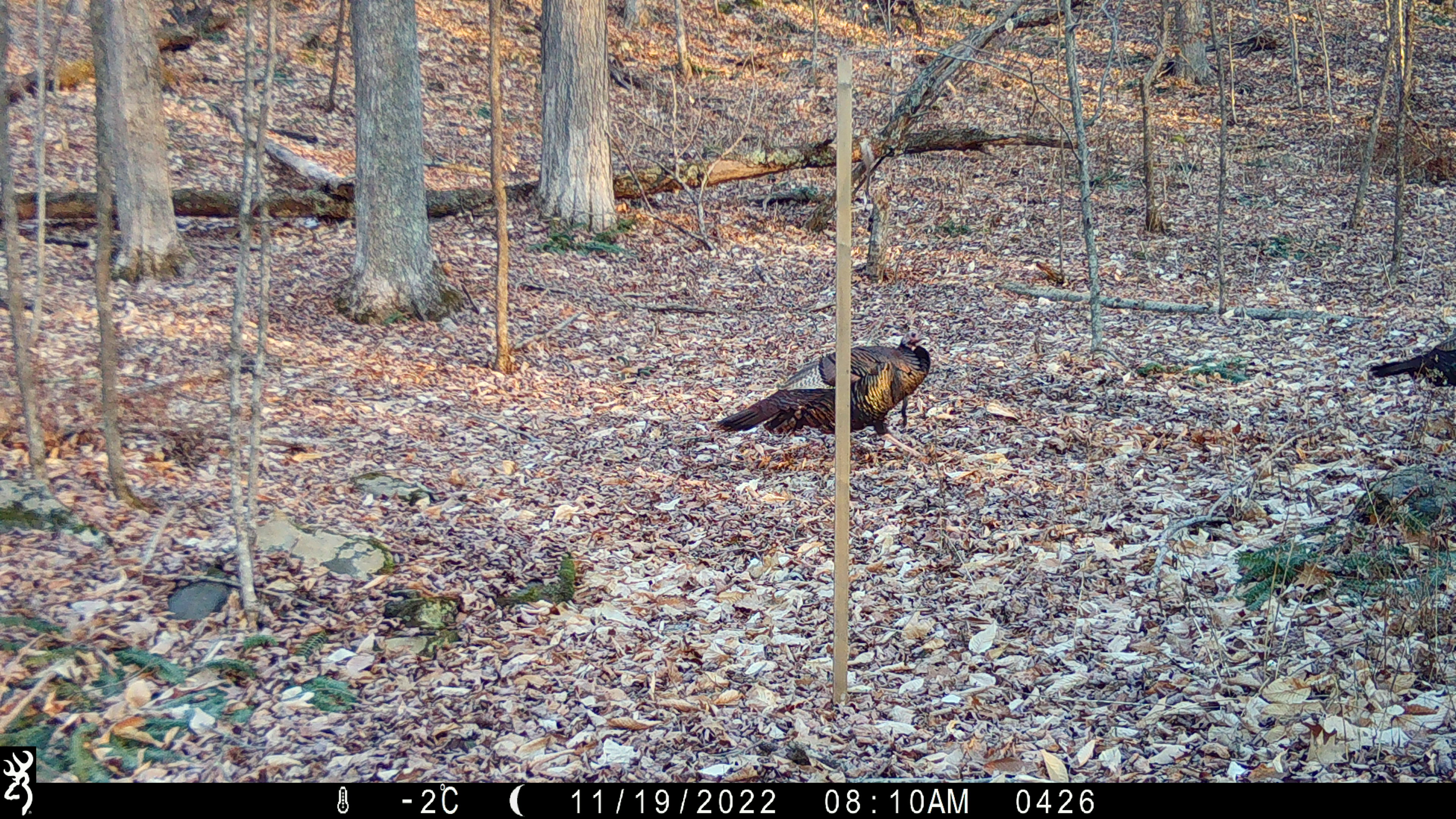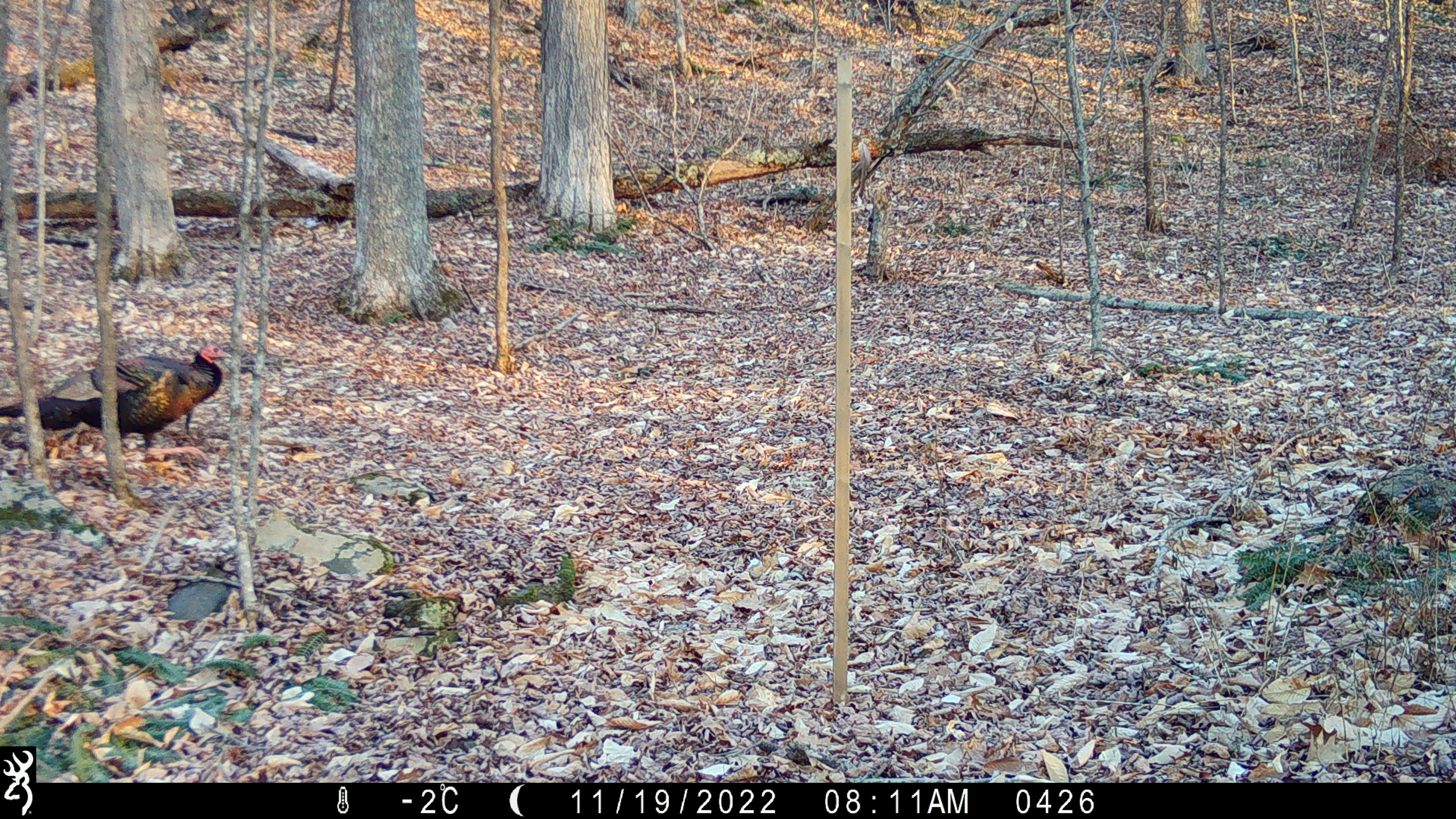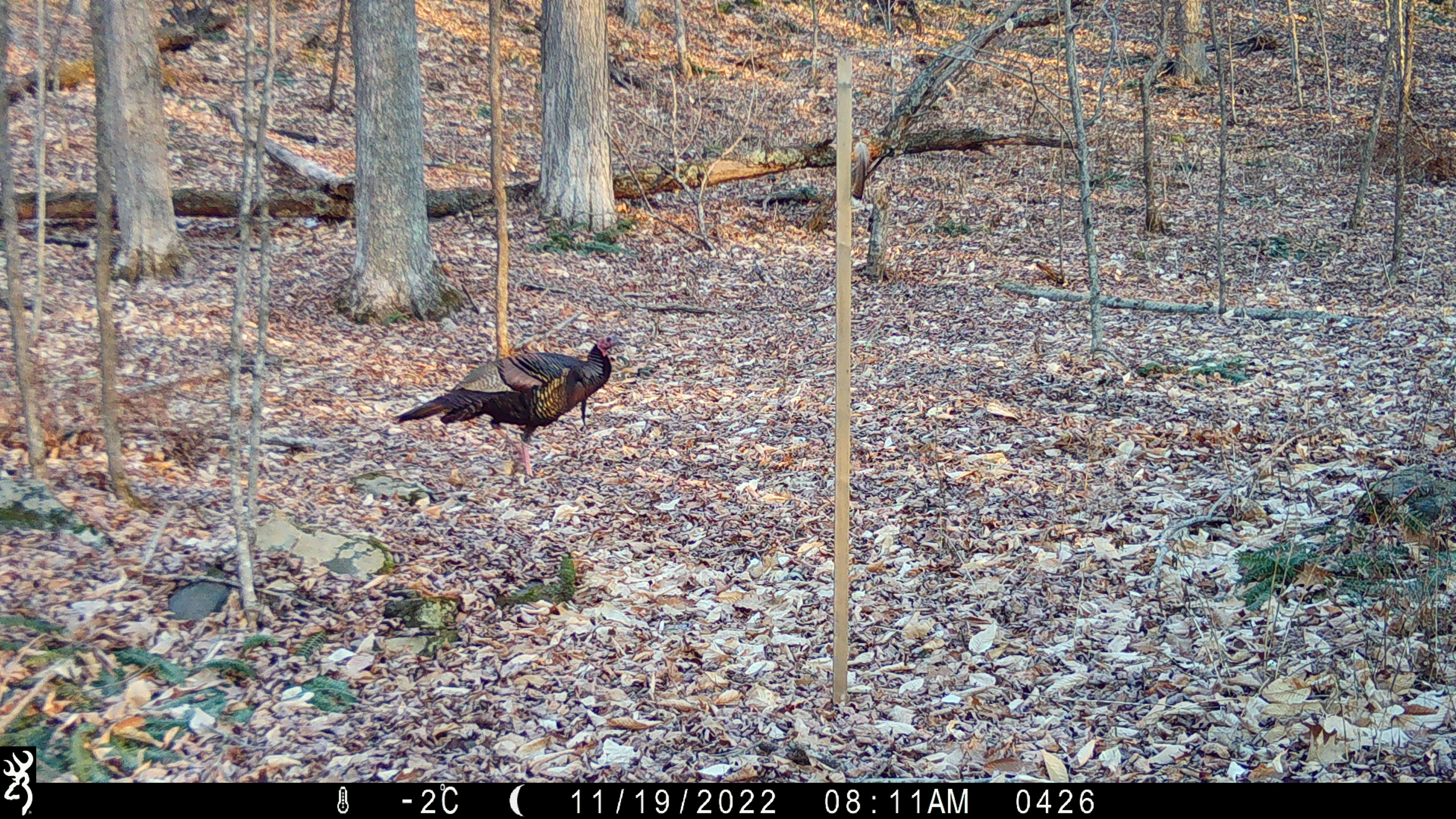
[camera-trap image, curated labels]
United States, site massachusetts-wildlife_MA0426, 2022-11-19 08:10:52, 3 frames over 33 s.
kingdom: Animalia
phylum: Chordata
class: Aves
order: Galliformes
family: Phasianidae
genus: Meleagris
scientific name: Meleagris gallopavo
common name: wild turkey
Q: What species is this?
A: Wild turkey (Meleagris gallopavo).